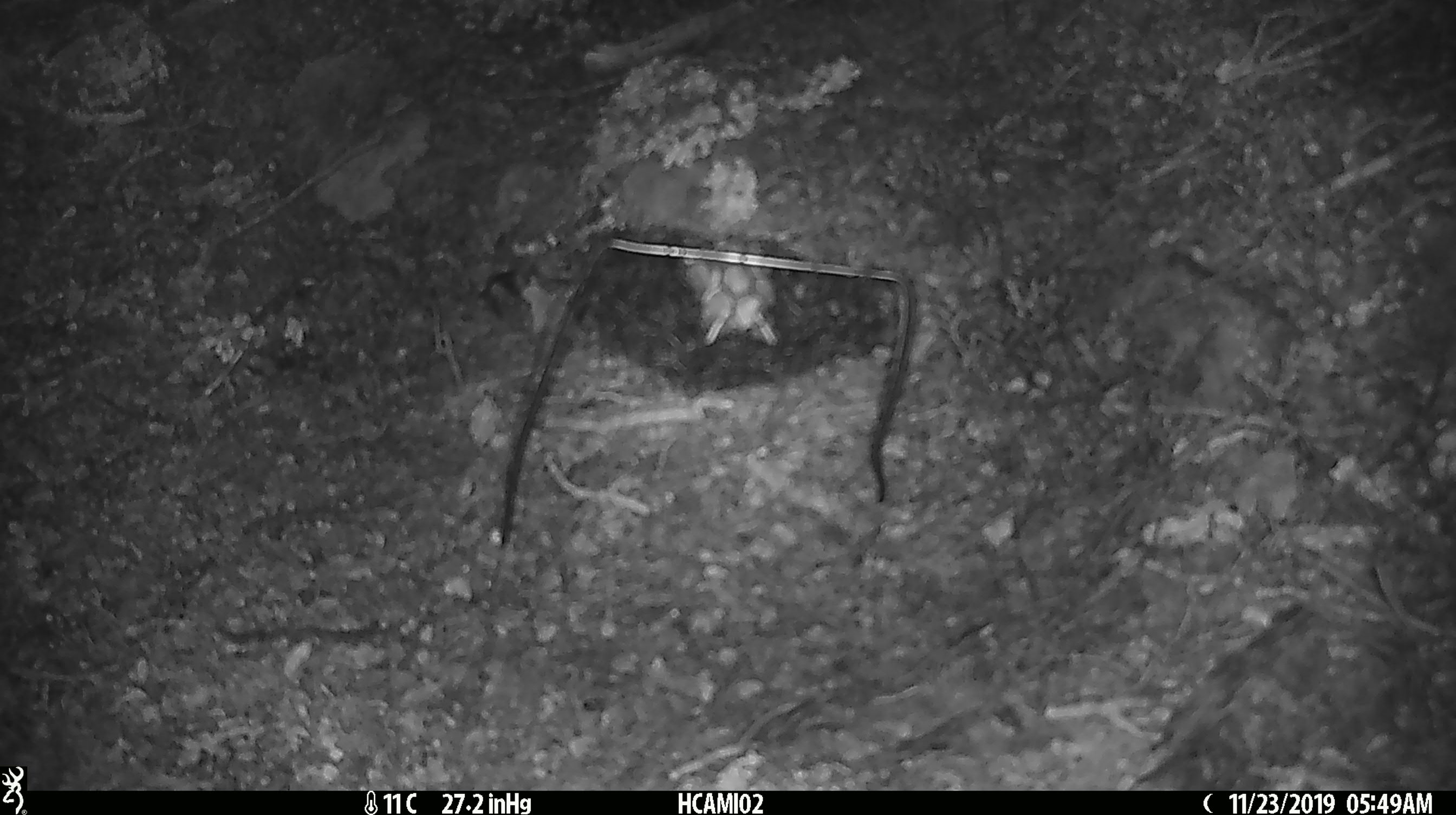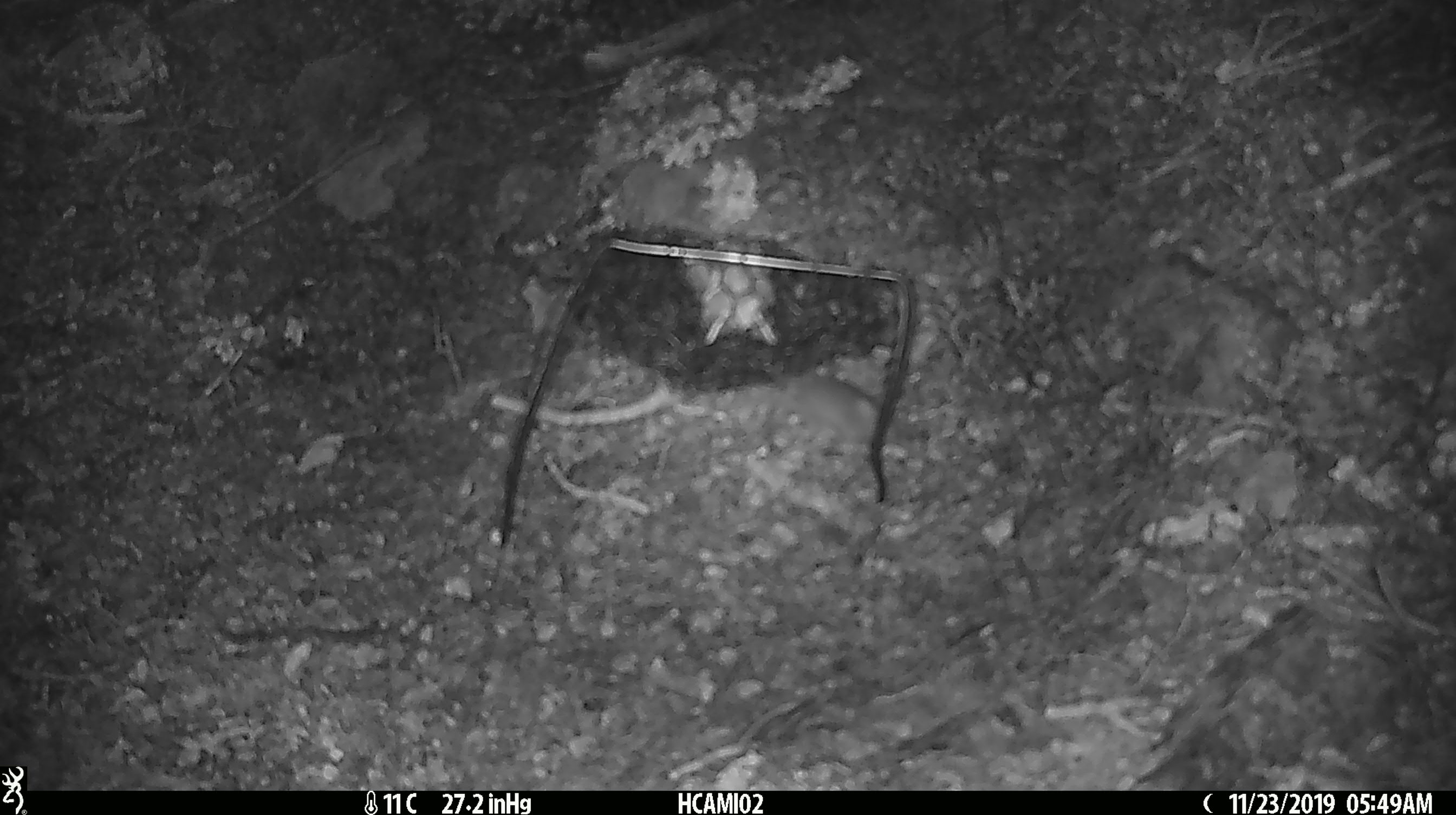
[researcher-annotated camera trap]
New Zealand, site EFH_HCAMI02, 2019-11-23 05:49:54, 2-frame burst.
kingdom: Animalia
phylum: Chordata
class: Mammalia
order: Rodentia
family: Muridae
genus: Mus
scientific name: Mus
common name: mouse